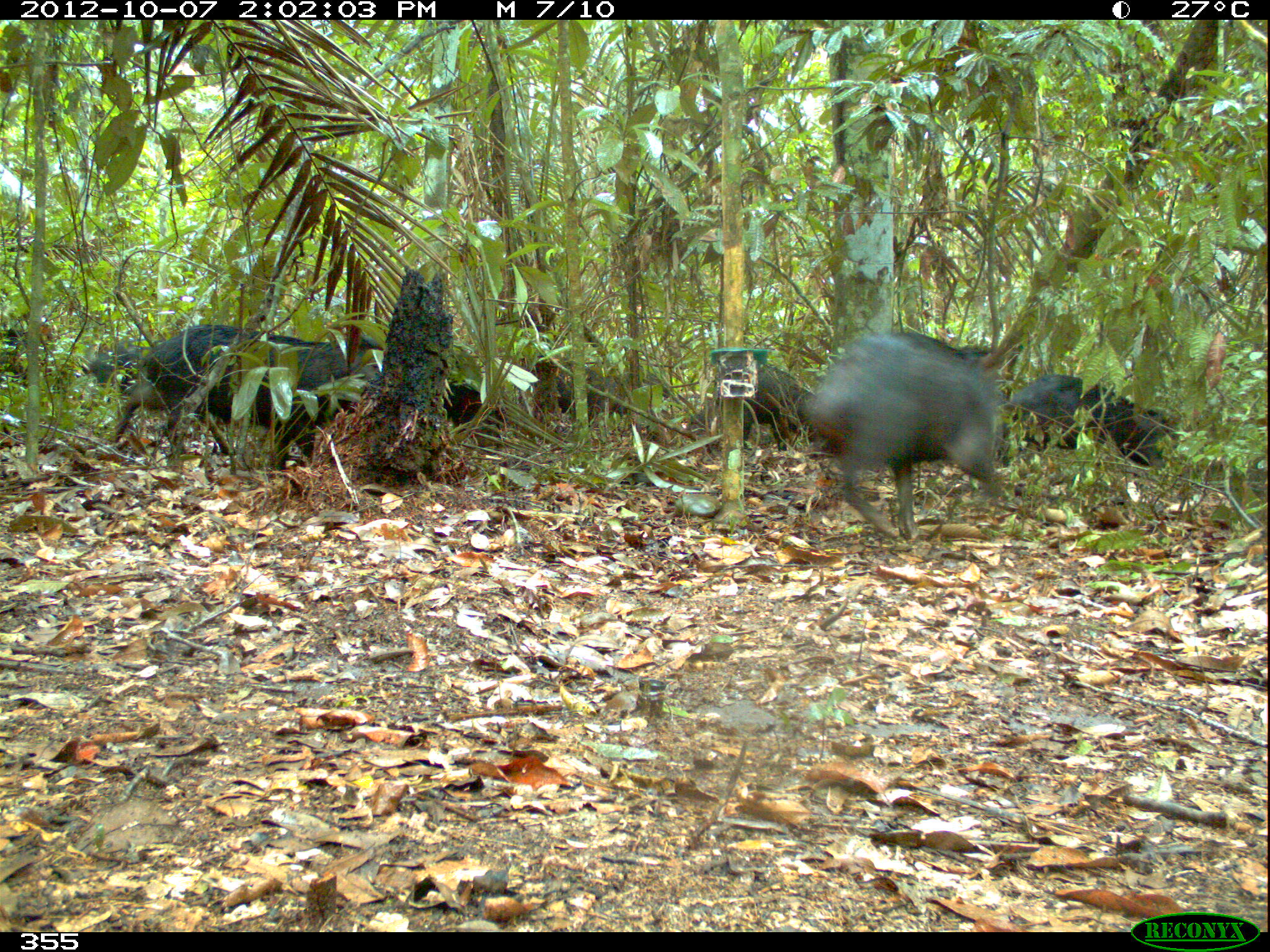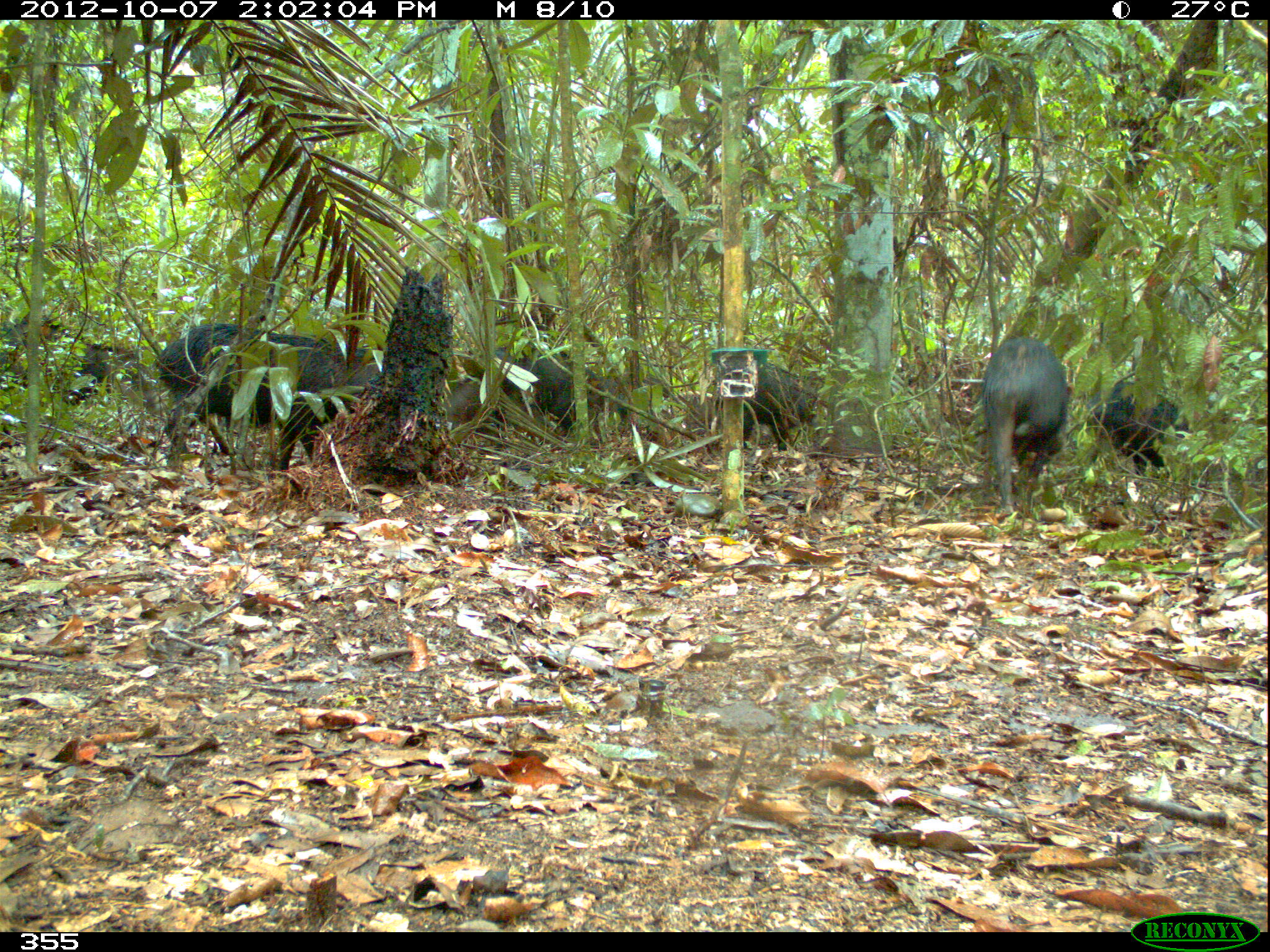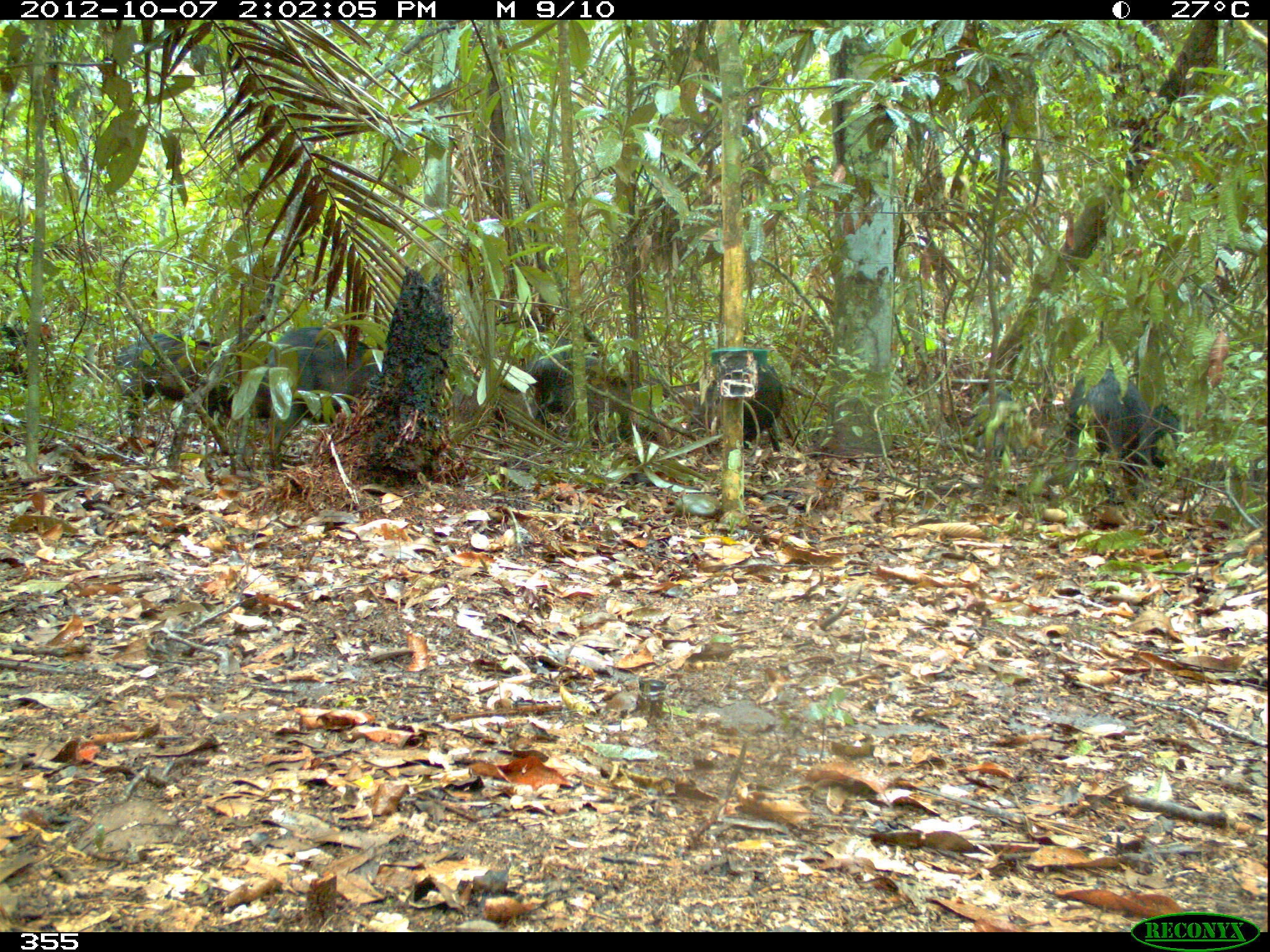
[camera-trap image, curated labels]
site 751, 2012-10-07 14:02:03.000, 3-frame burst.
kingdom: Animalia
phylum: Chordata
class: Mammalia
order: Artiodactyla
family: Tayassuidae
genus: Tayassu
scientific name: Tayassu pecari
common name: white-lipped peccary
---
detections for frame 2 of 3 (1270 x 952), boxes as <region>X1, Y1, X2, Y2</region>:
tayassu pecari: <region>156, 323, 383, 472</region>; <region>0, 309, 167, 416</region>; <region>981, 334, 1069, 511</region>; <region>1087, 377, 1188, 480</region>; <region>523, 348, 608, 445</region>; <region>742, 362, 818, 451</region>; <region>595, 354, 677, 430</region>; <region>446, 376, 496, 435</region>; <region>661, 390, 720, 435</region>; <region>494, 346, 535, 396</region>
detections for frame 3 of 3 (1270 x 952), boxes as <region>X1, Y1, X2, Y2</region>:
tayassu pecari: <region>252, 324, 381, 448</region>; <region>111, 330, 246, 427</region>; <region>1066, 367, 1188, 463</region>; <region>703, 350, 785, 450</region>; <region>526, 337, 604, 414</region>; <region>560, 372, 634, 450</region>; <region>451, 375, 538, 438</region>; <region>961, 389, 1022, 455</region>; <region>614, 370, 671, 405</region>; <region>666, 382, 700, 399</region>; <region>175, 417, 185, 435</region>